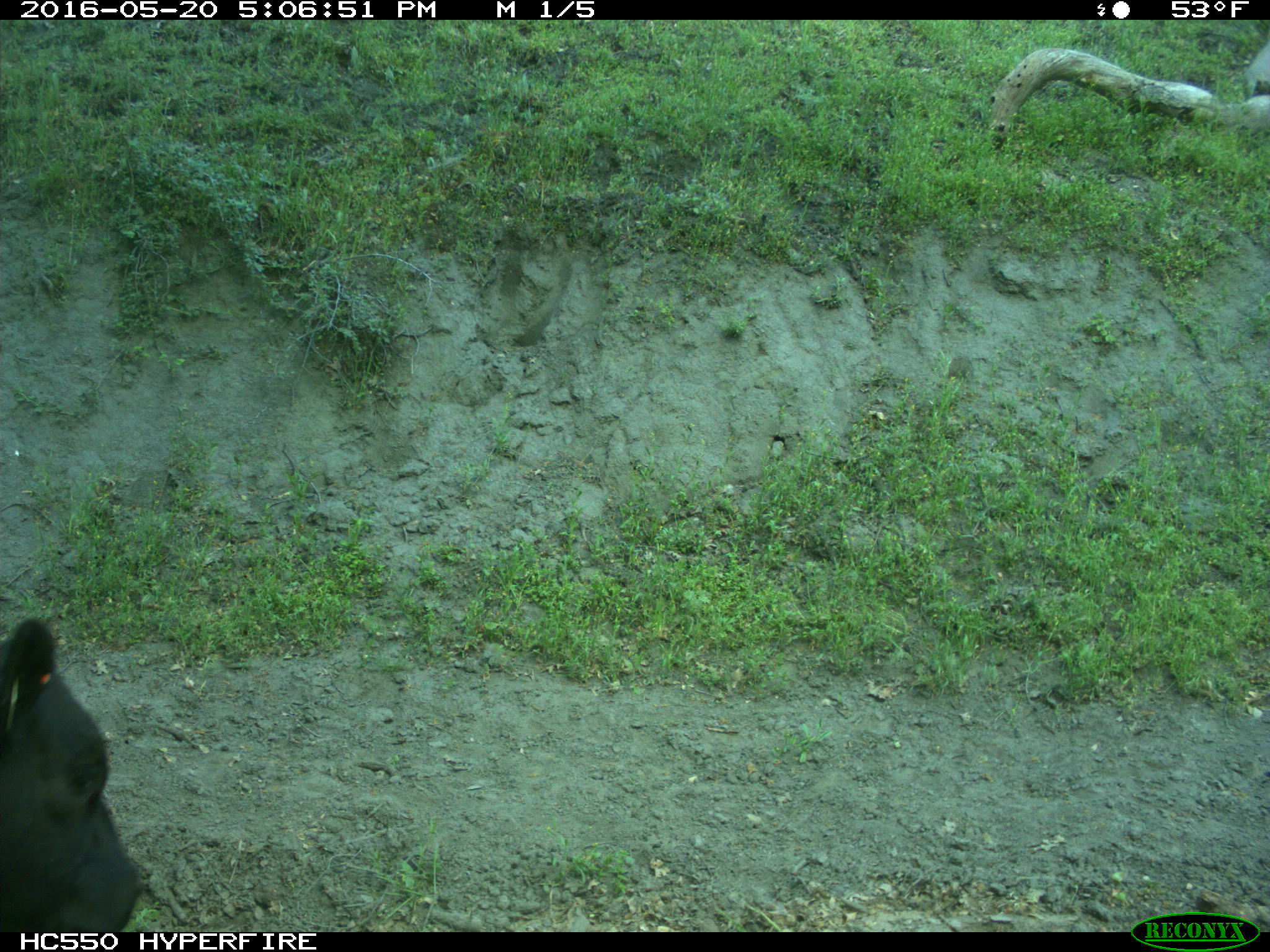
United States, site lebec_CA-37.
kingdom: Animalia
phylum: Chordata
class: Mammalia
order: Artiodactyla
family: Bovidae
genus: Bos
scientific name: Bos taurus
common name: domestic cow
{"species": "Bos taurus (domestic cow)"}